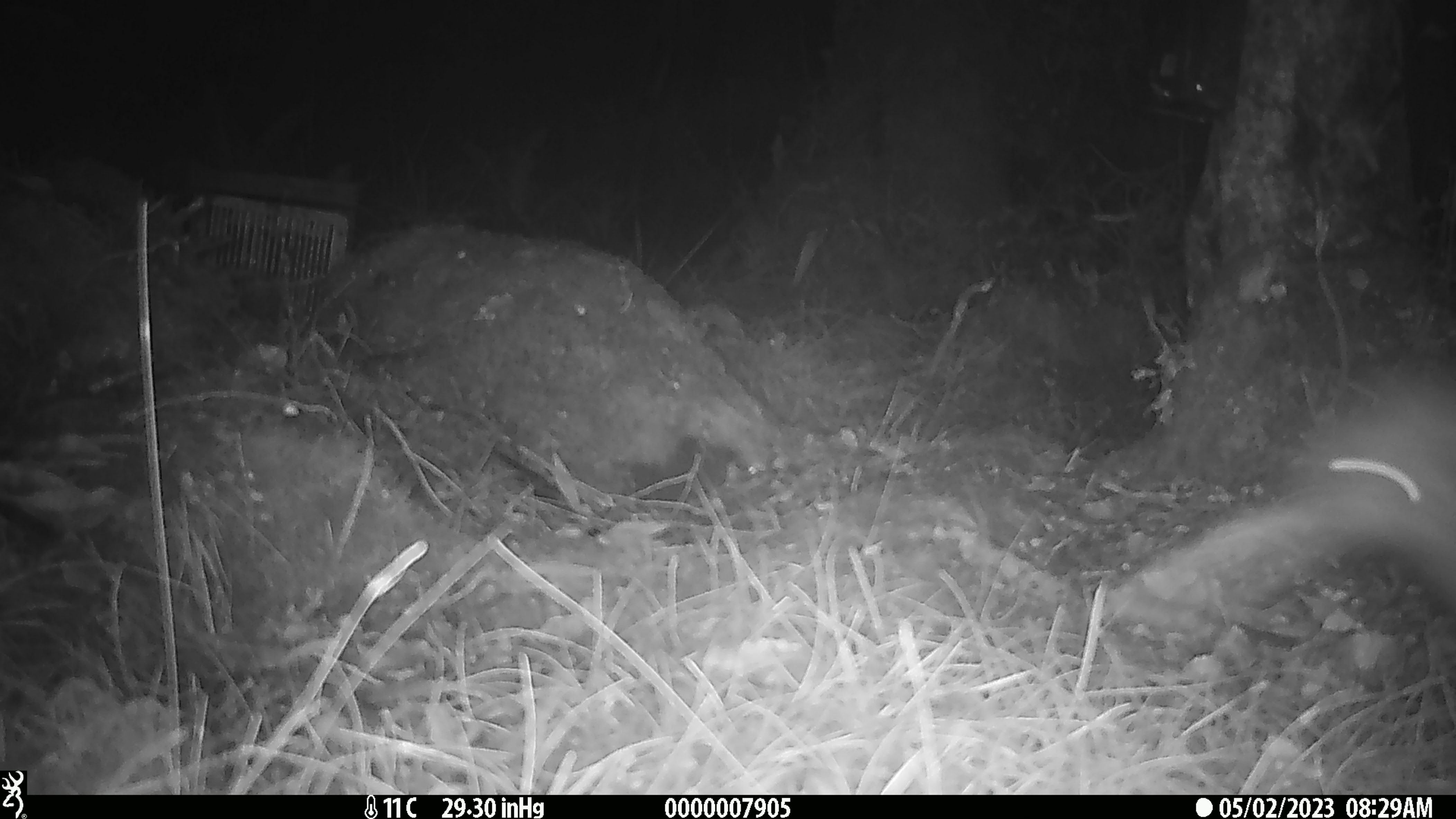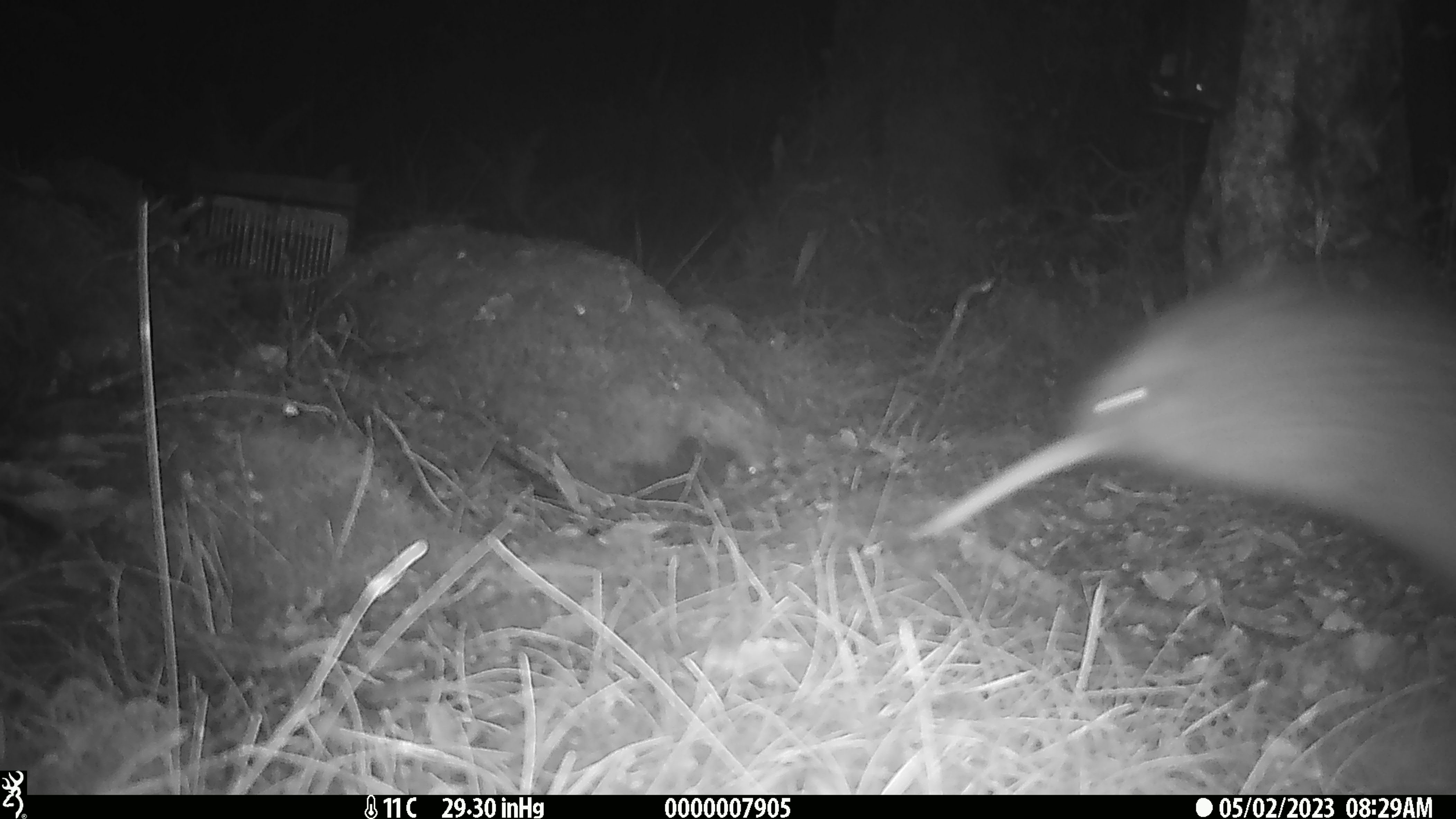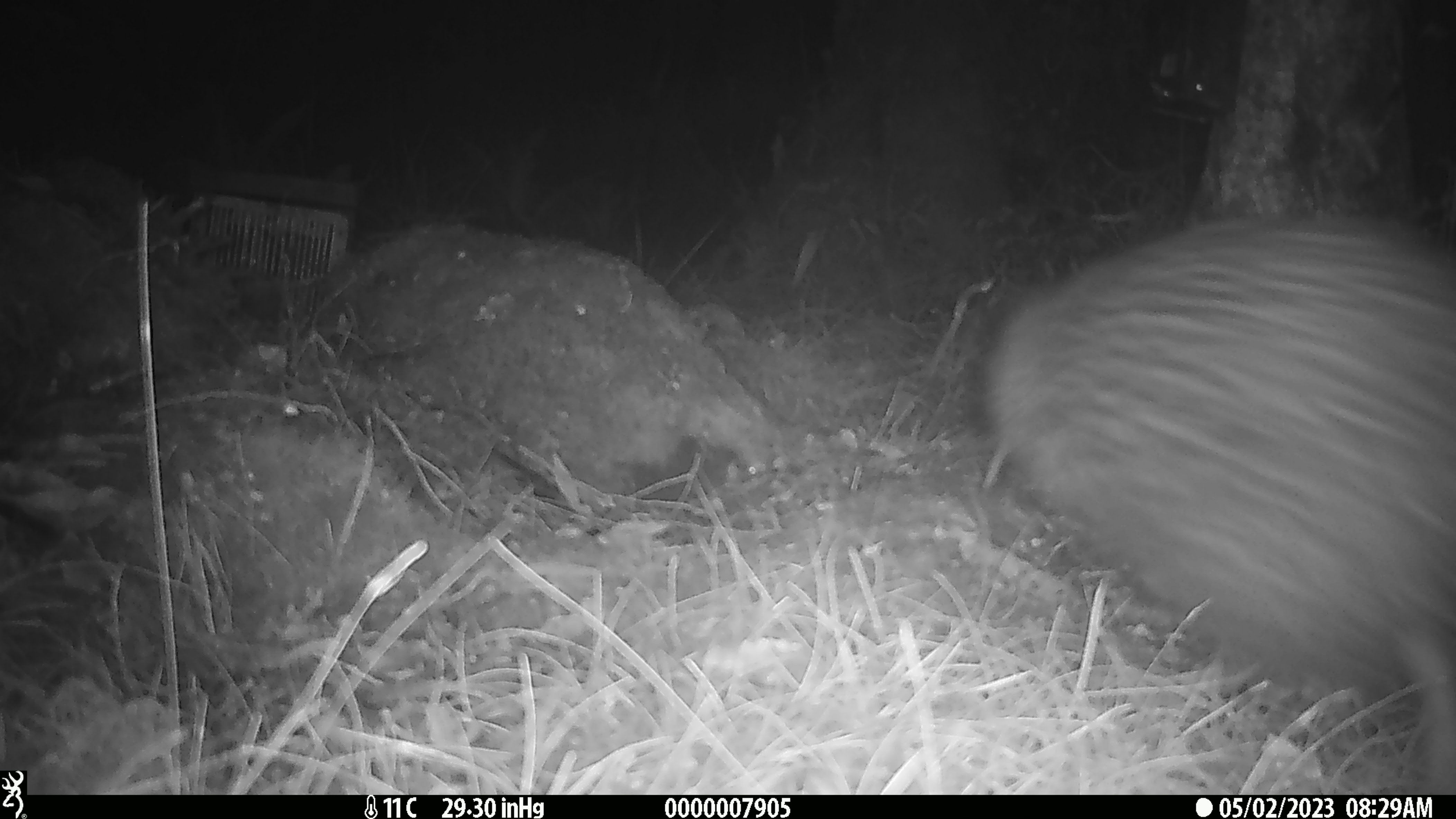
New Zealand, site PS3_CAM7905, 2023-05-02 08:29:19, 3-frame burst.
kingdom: Animalia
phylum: Chordata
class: Aves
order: Apterygiformes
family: Apterygidae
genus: Apteryx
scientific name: Apteryx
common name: kiwi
Kiwi (Apteryx).